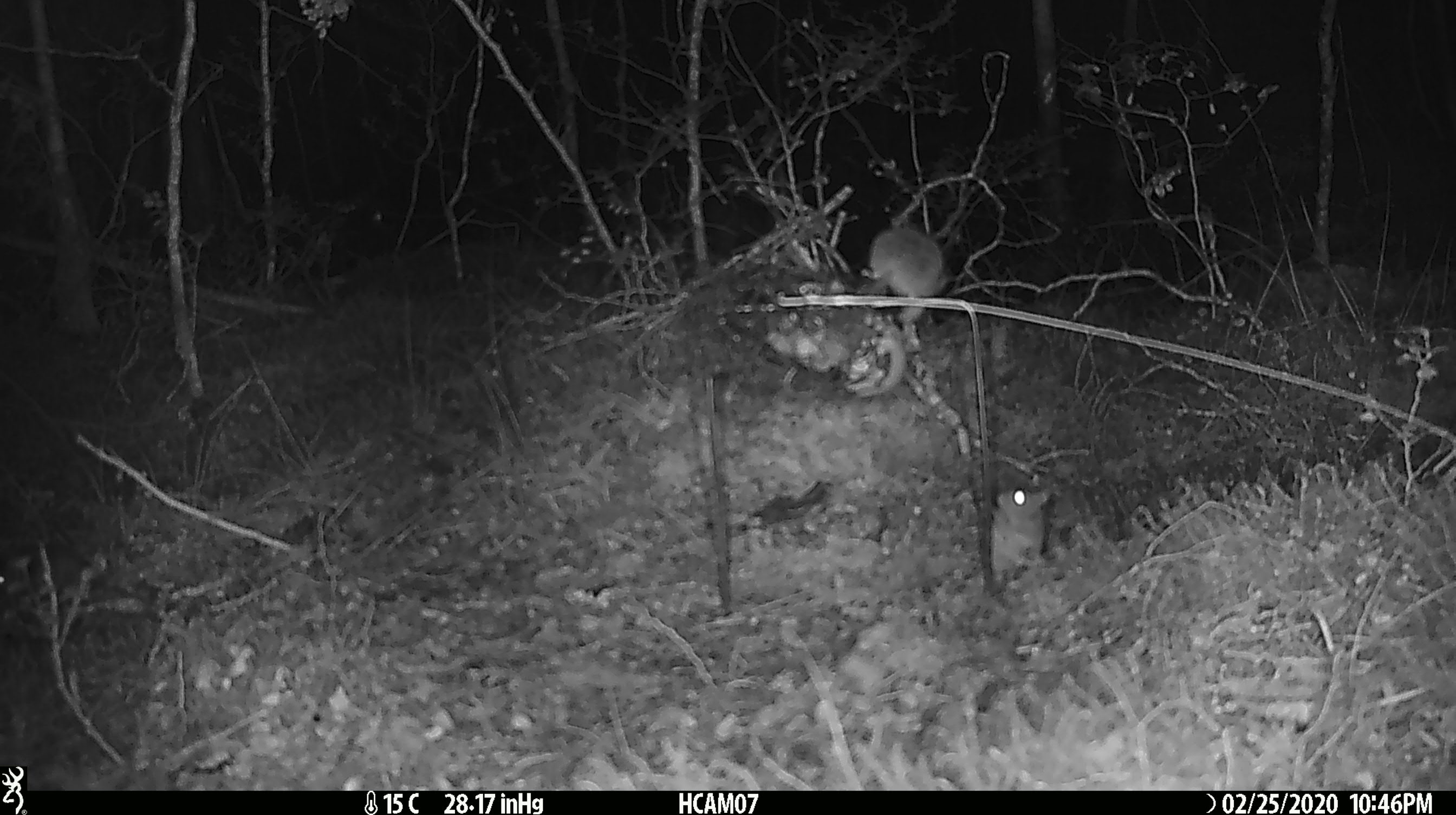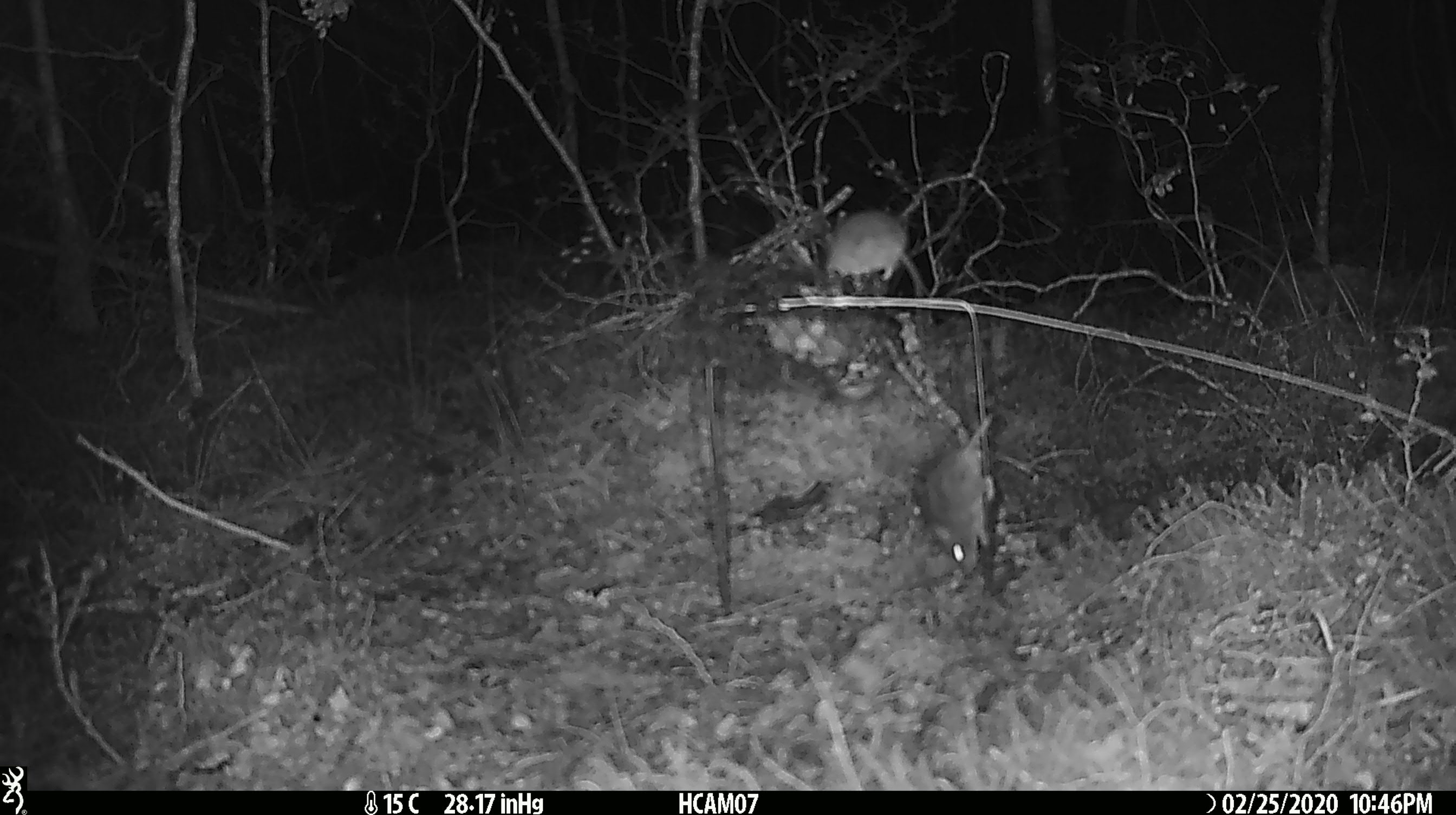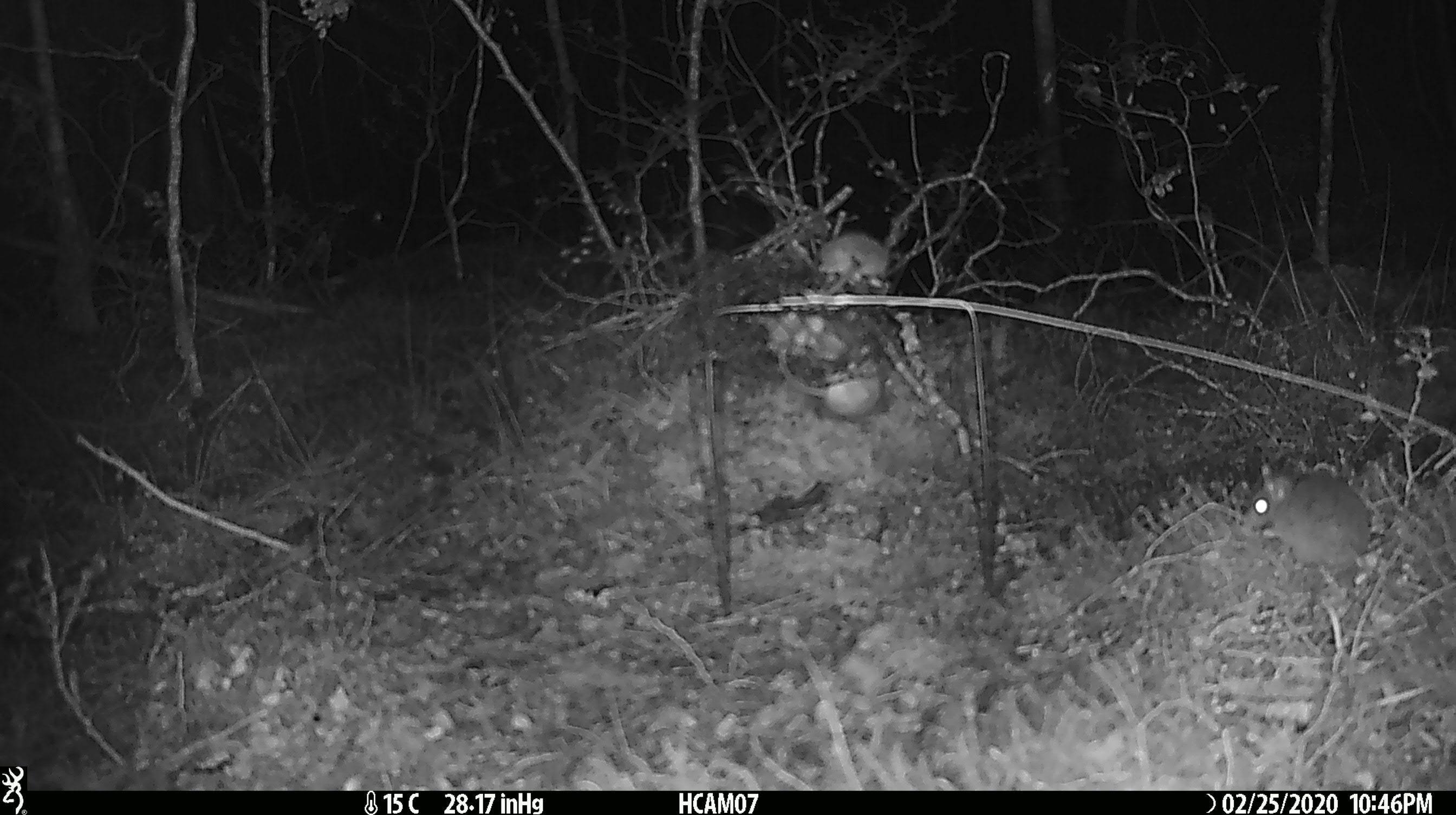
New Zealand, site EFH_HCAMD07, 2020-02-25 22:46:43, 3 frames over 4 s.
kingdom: Animalia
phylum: Chordata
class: Mammalia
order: Rodentia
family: Muridae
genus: Mus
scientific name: Mus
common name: mouse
Mouse (Mus).